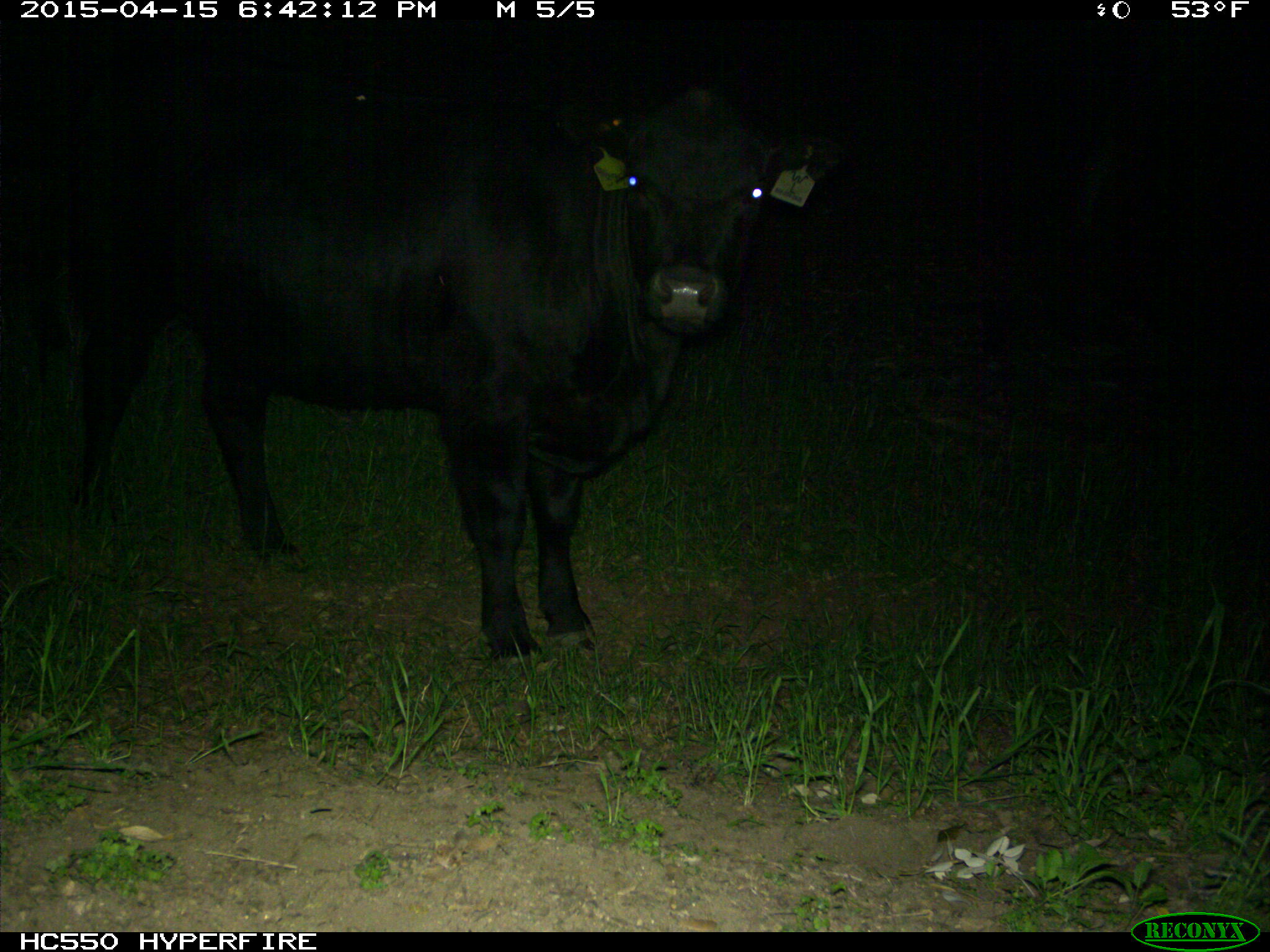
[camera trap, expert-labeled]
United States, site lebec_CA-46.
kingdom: Animalia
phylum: Chordata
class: Mammalia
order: Artiodactyla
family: Bovidae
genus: Bos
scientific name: Bos taurus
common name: domestic cow